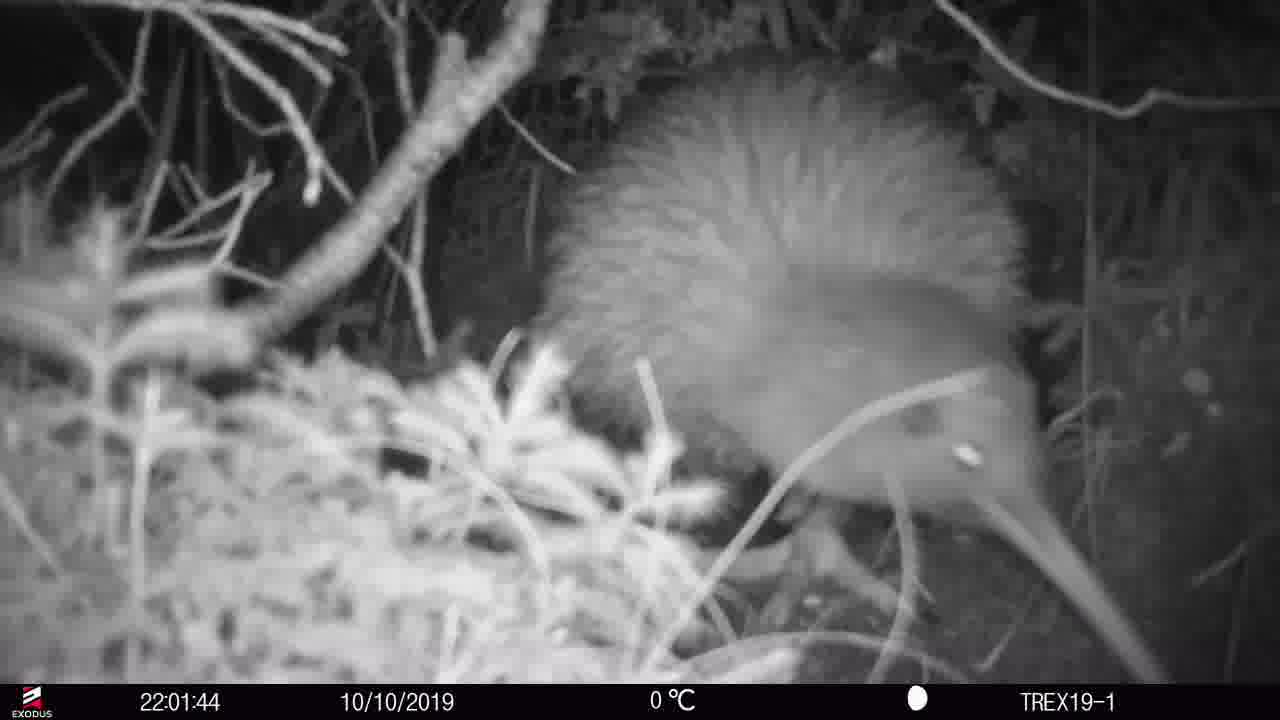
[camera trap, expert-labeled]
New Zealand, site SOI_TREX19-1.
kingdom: Animalia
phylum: Chordata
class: Aves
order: Apterygiformes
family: Apterygidae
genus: Apteryx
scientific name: Apteryx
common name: kiwi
Kiwi (Apteryx).